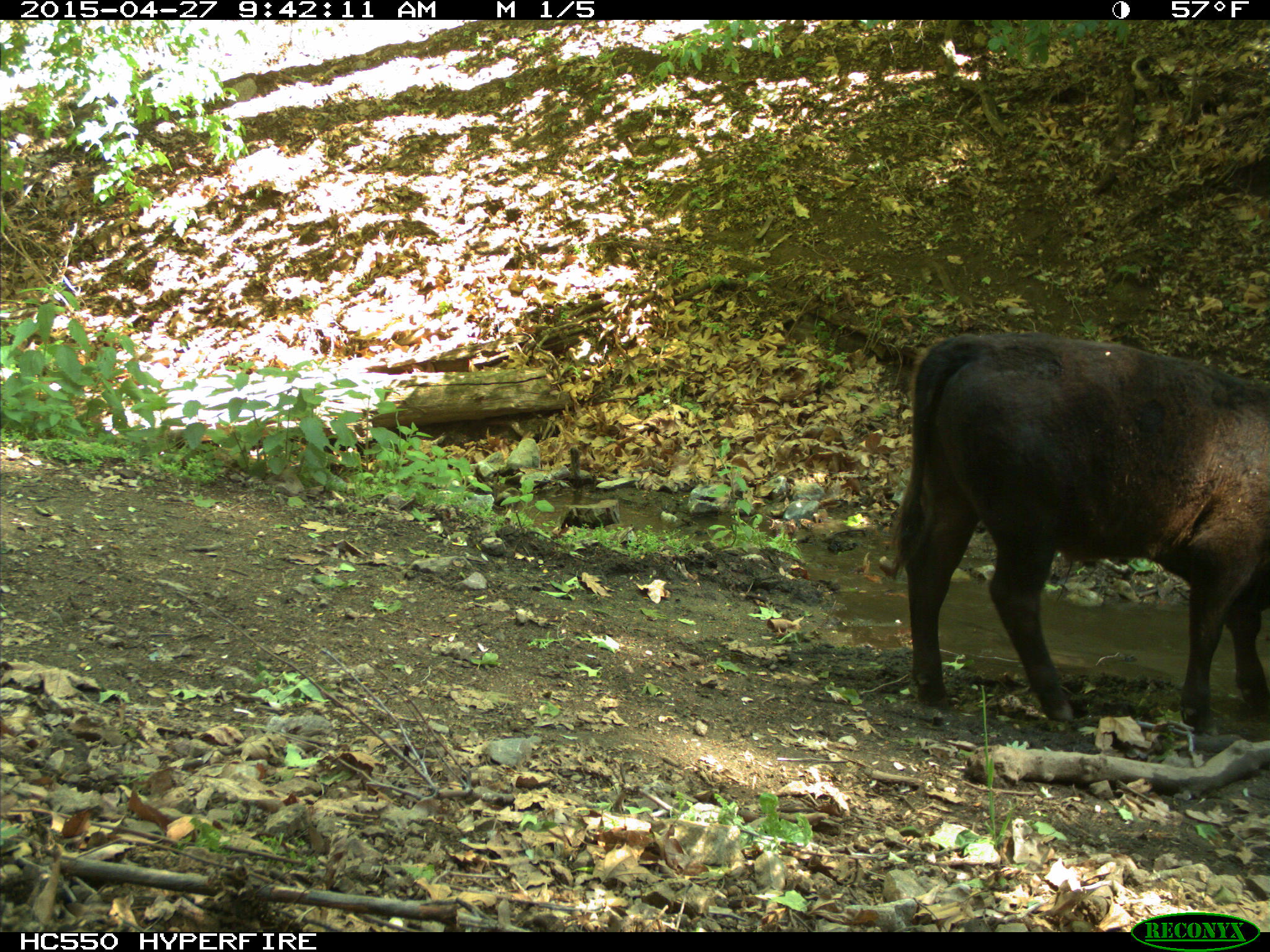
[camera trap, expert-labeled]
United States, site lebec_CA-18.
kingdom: Animalia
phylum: Chordata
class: Mammalia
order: Artiodactyla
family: Bovidae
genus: Bos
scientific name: Bos taurus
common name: domestic cow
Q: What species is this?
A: Bos taurus (domestic cow).